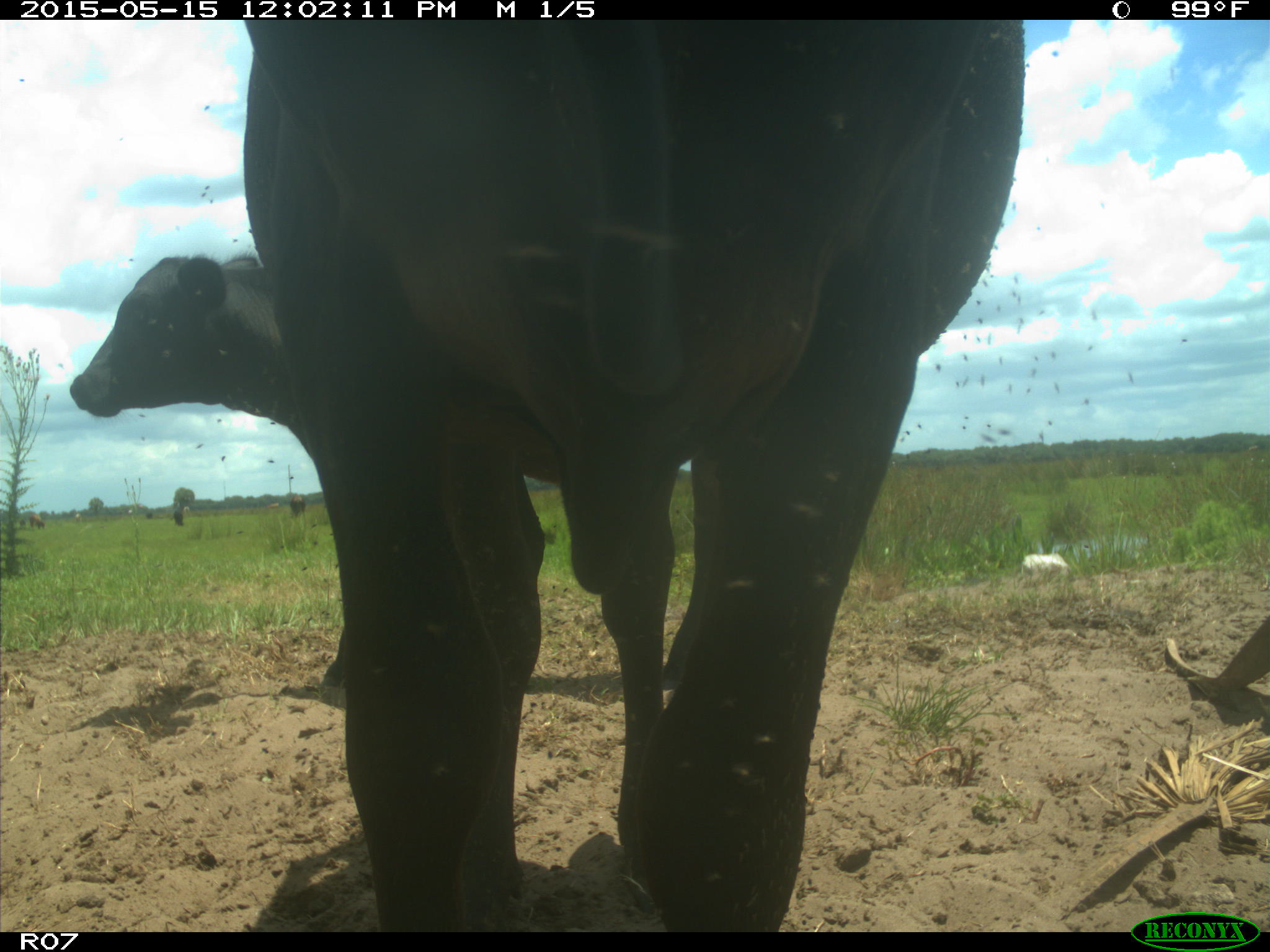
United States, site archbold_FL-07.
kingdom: Animalia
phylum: Chordata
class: Mammalia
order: Artiodactyla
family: Bovidae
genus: Bos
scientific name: Bos taurus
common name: domestic cow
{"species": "Bos taurus (domestic cow)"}